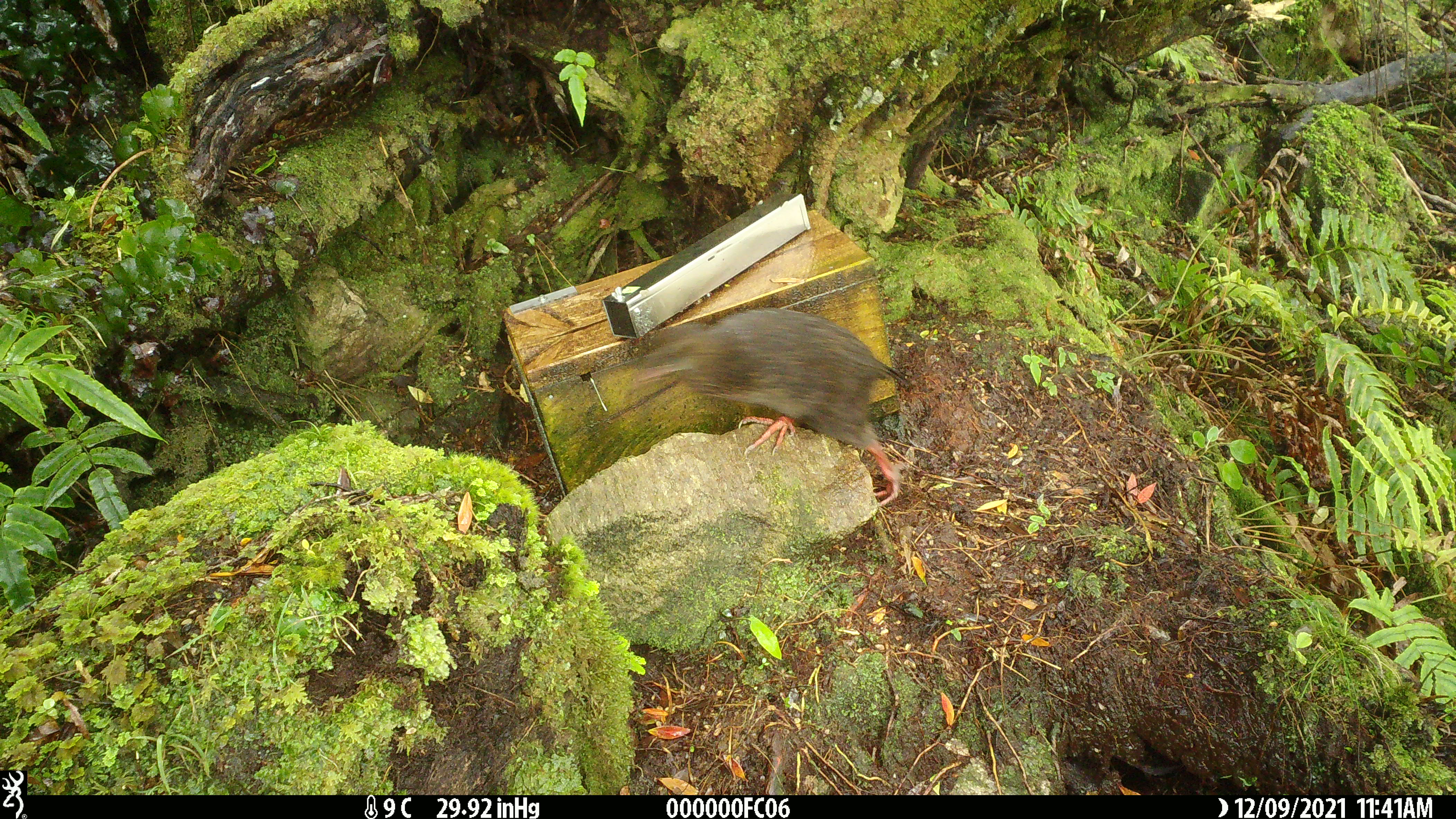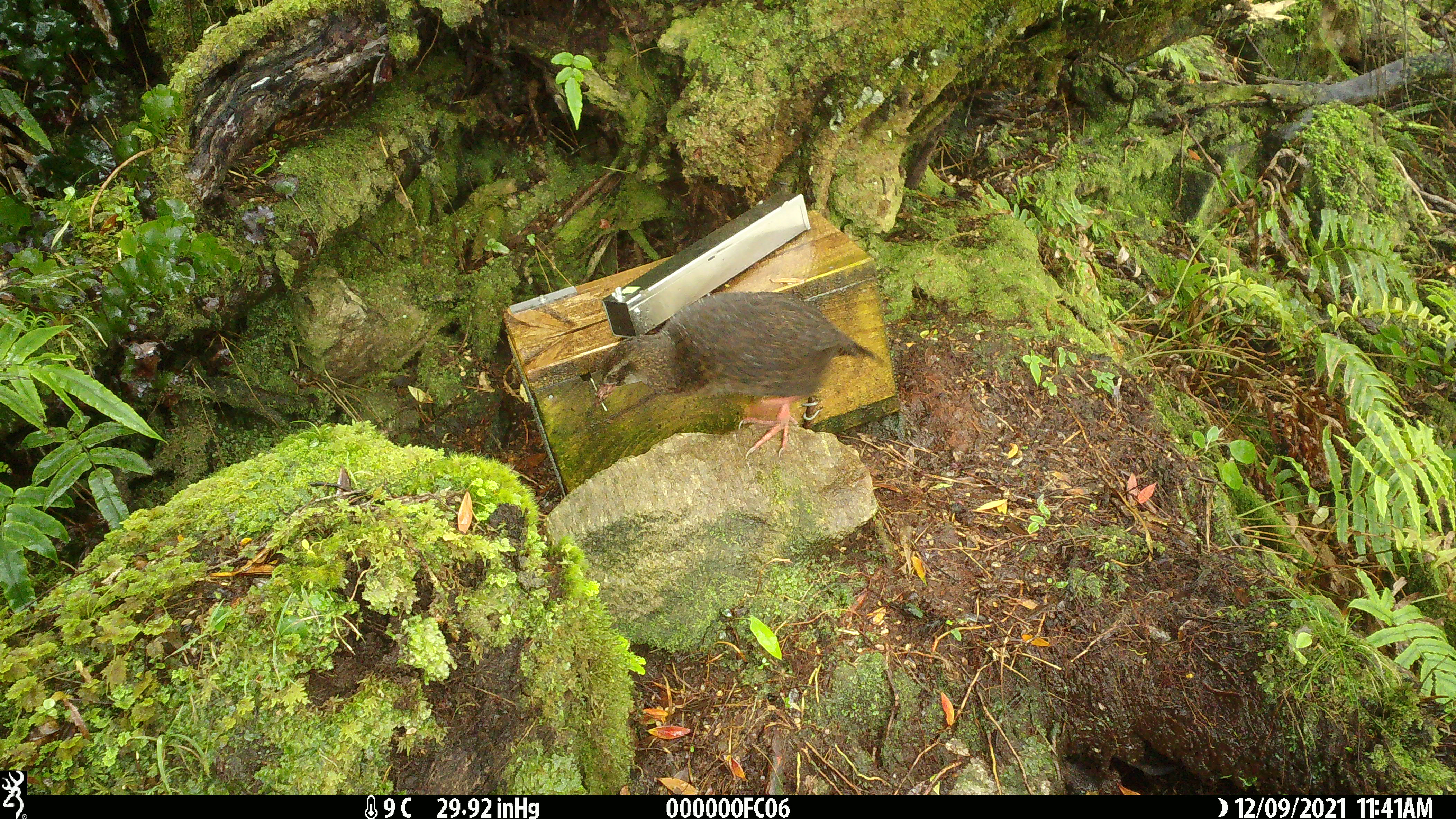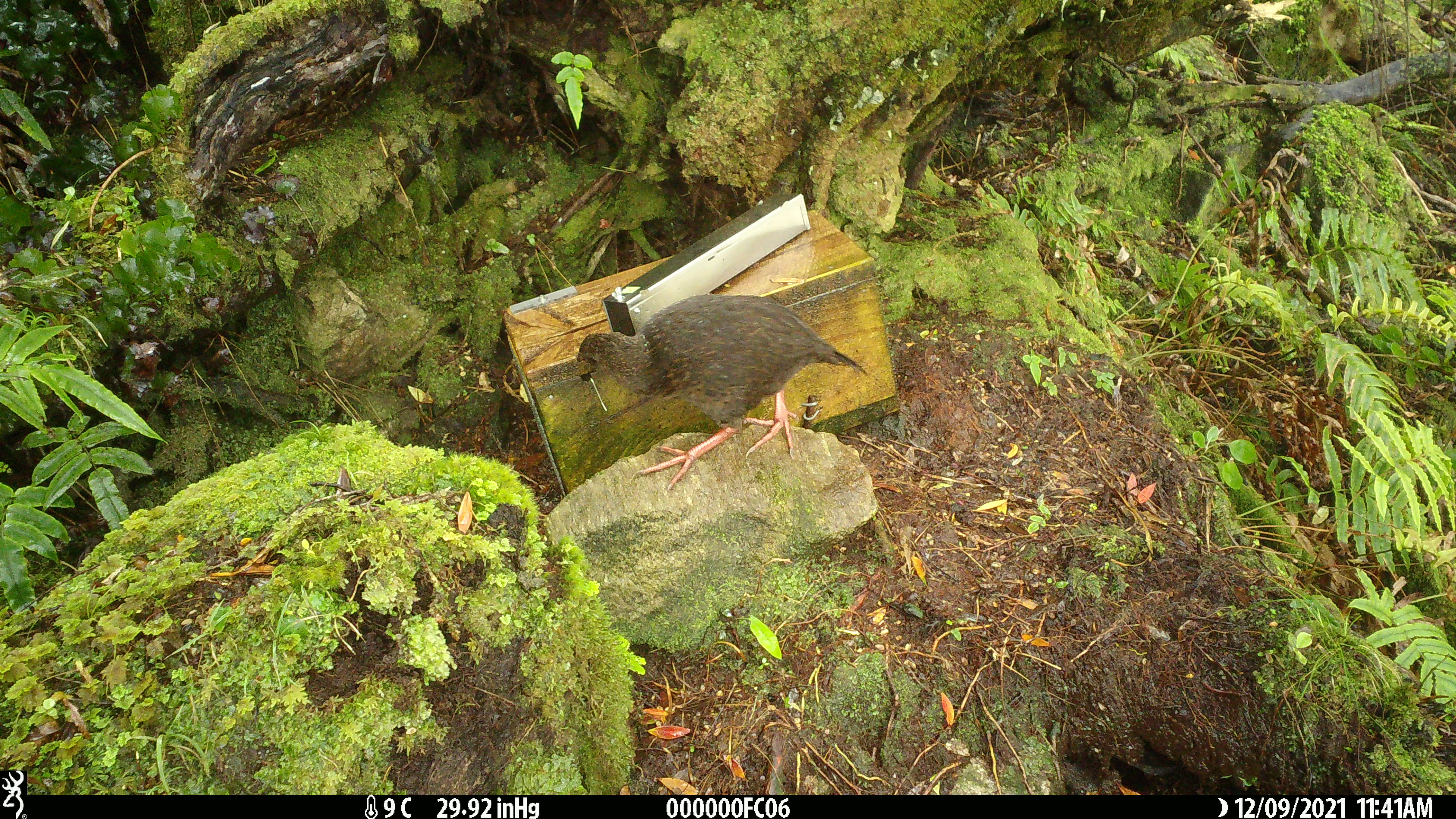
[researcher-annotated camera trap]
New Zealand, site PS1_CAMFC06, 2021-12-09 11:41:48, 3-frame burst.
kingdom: Animalia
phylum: Chordata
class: Aves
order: Gruiformes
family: Rallidae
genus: Gallirallus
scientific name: Gallirallus australis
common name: weka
Weka (Gallirallus australis).